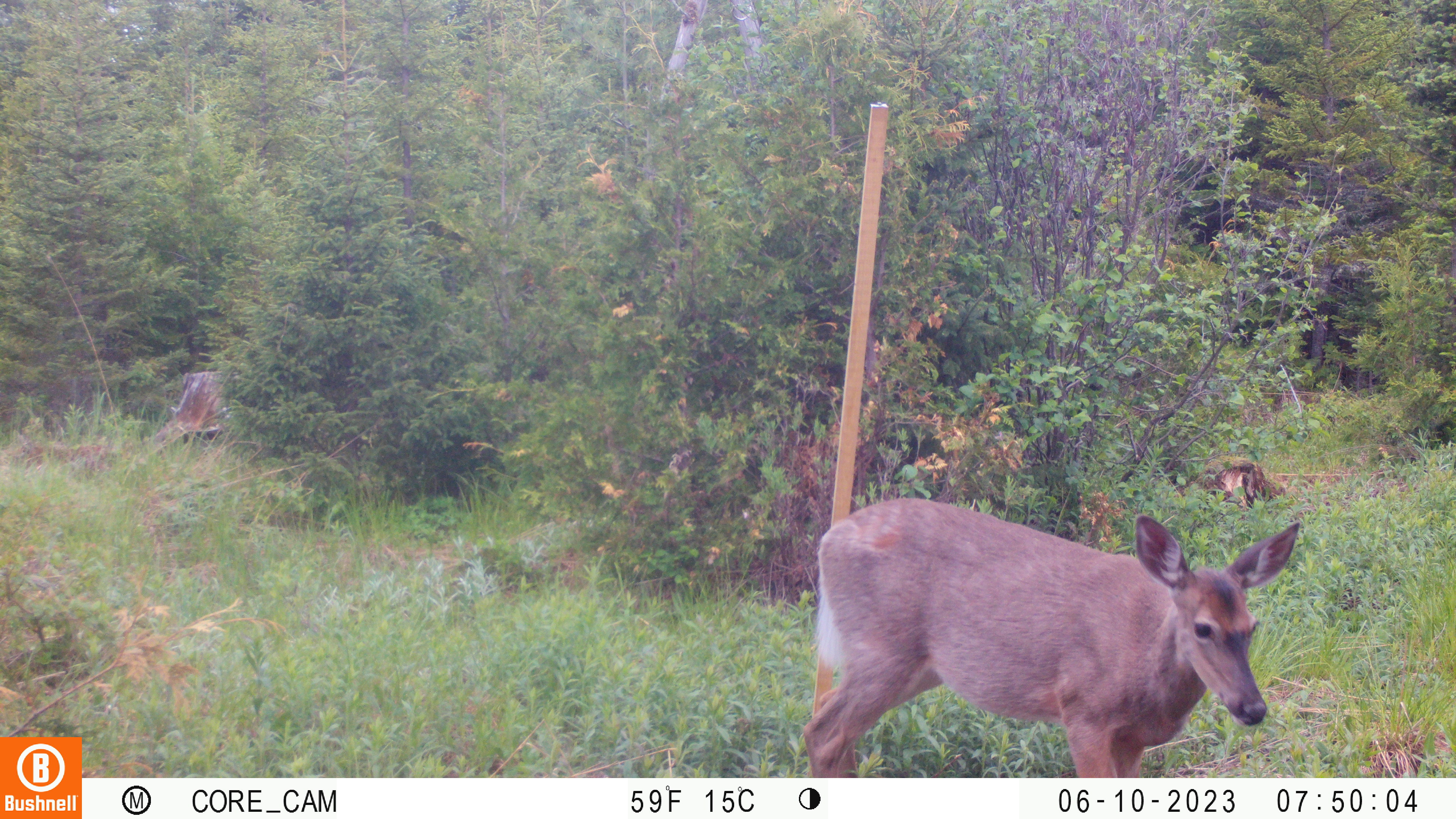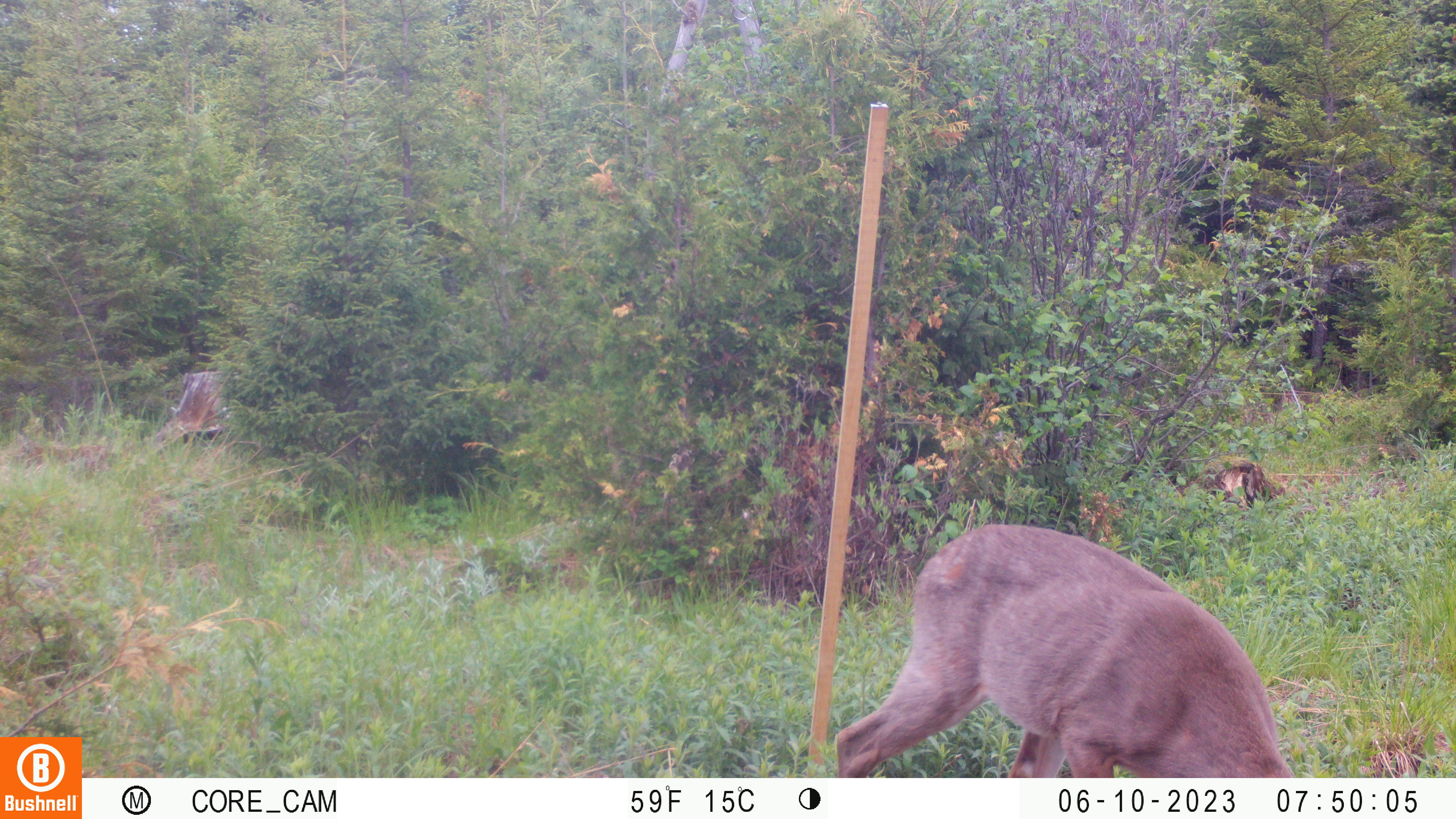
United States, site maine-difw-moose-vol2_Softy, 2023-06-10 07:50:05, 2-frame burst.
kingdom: Animalia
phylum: Chordata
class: Mammalia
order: Artiodactyla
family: Cervidae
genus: Odocoileus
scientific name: Odocoileus virginianus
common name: white-tailed deer